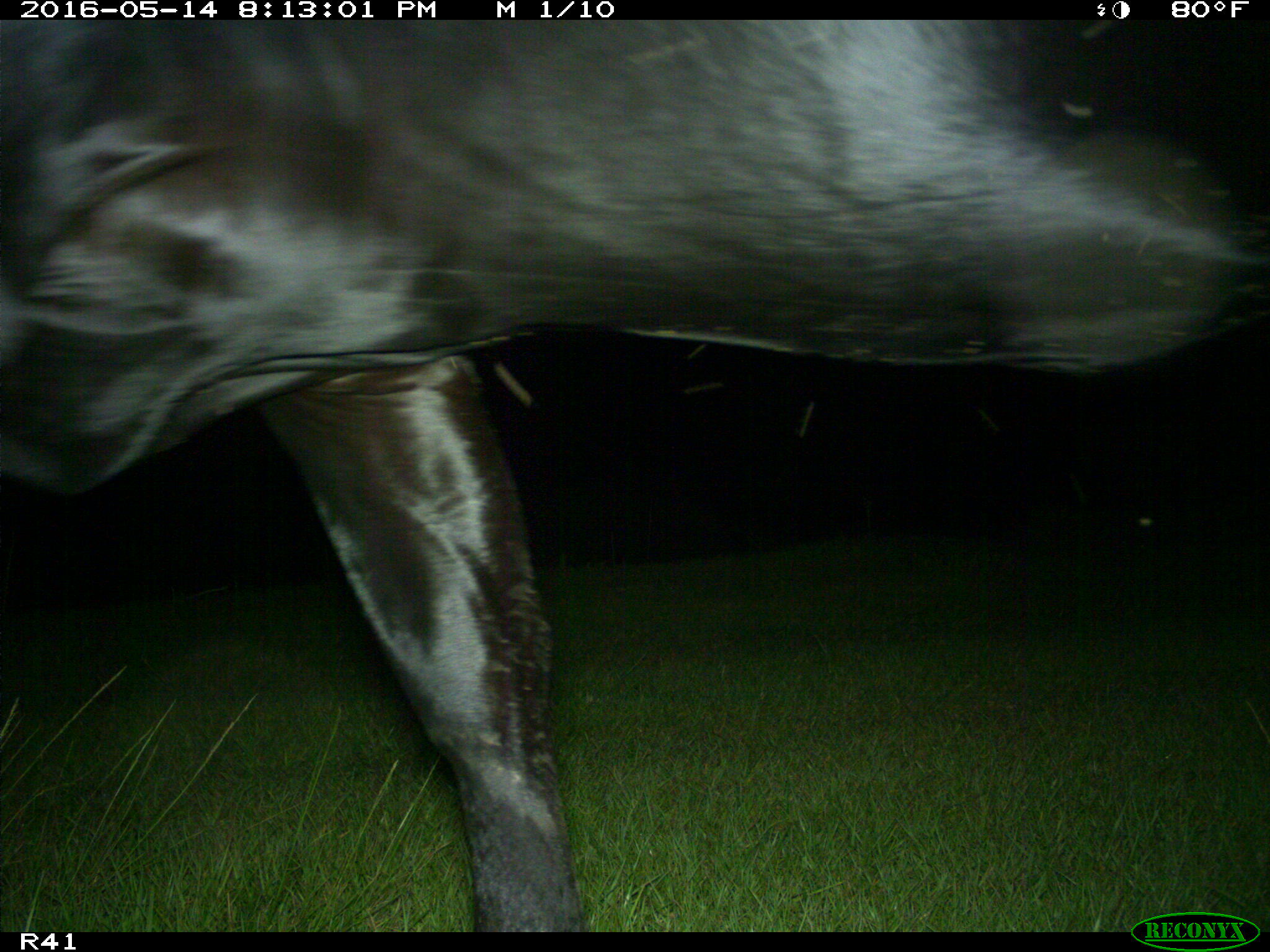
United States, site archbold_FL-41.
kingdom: Animalia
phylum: Chordata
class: Mammalia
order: Artiodactyla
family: Bovidae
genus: Bos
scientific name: Bos taurus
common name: domestic cow